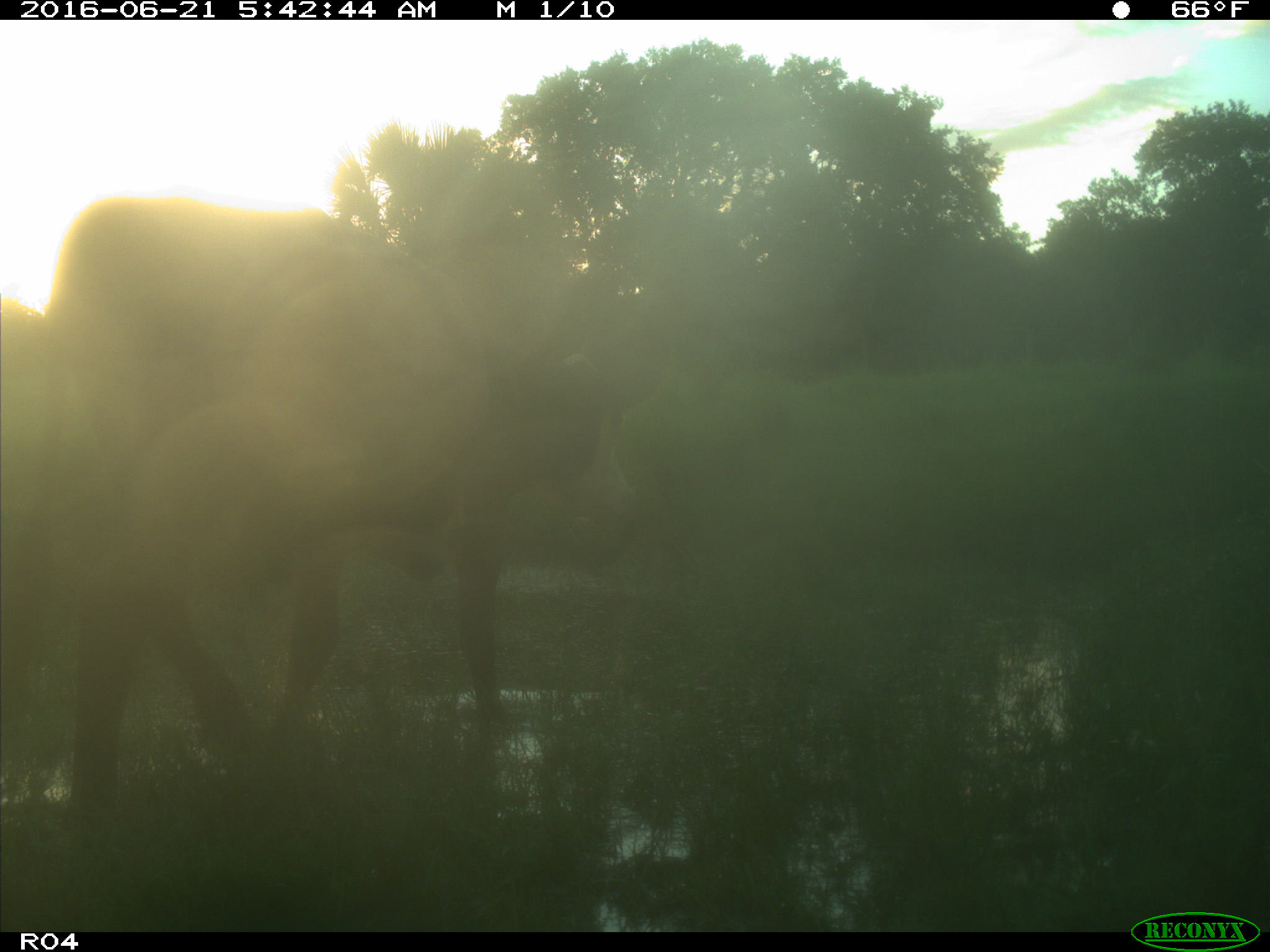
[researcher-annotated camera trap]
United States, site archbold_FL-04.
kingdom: Animalia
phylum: Chordata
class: Mammalia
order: Artiodactyla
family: Bovidae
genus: Bos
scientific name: Bos taurus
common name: domestic cow